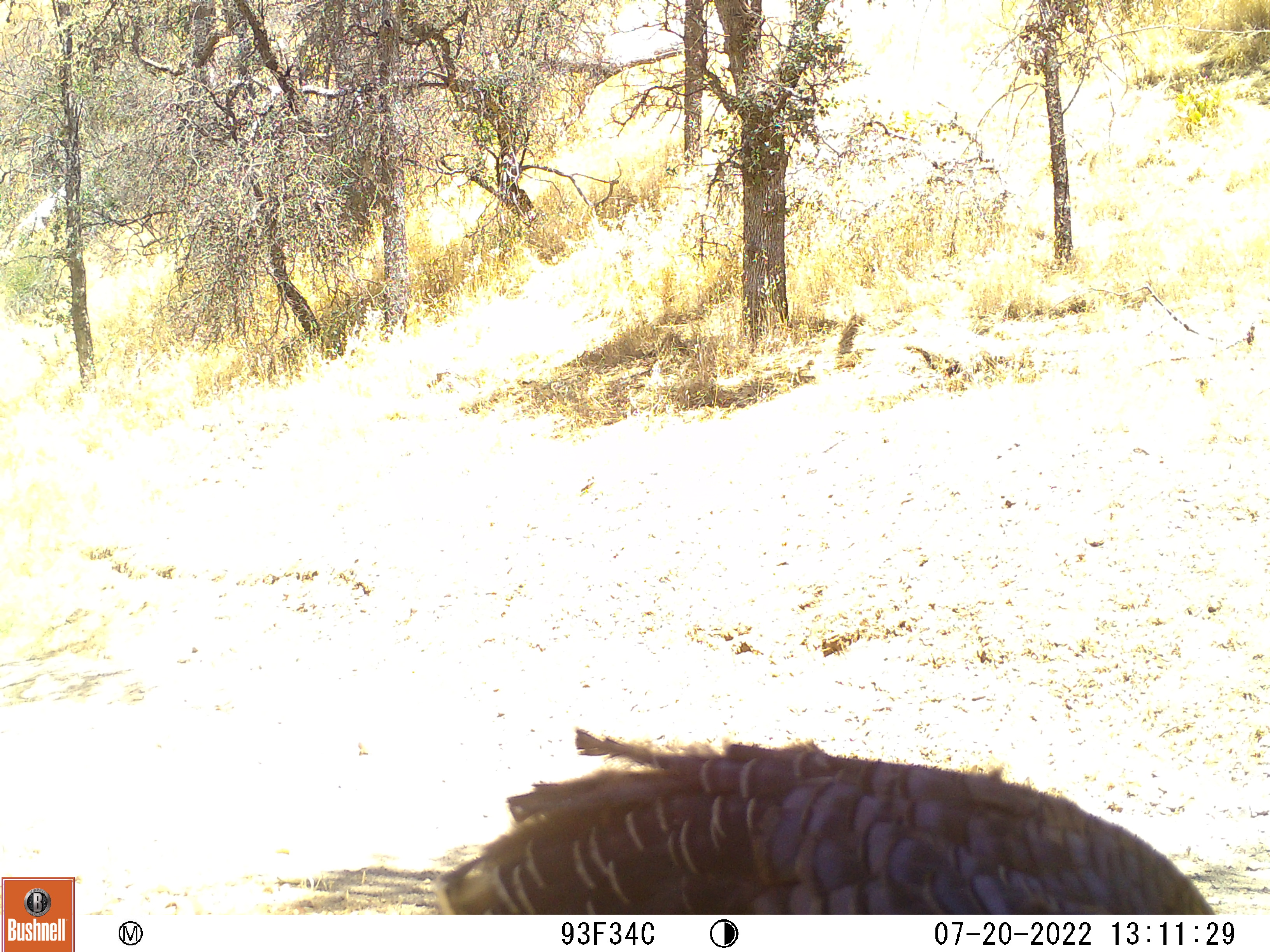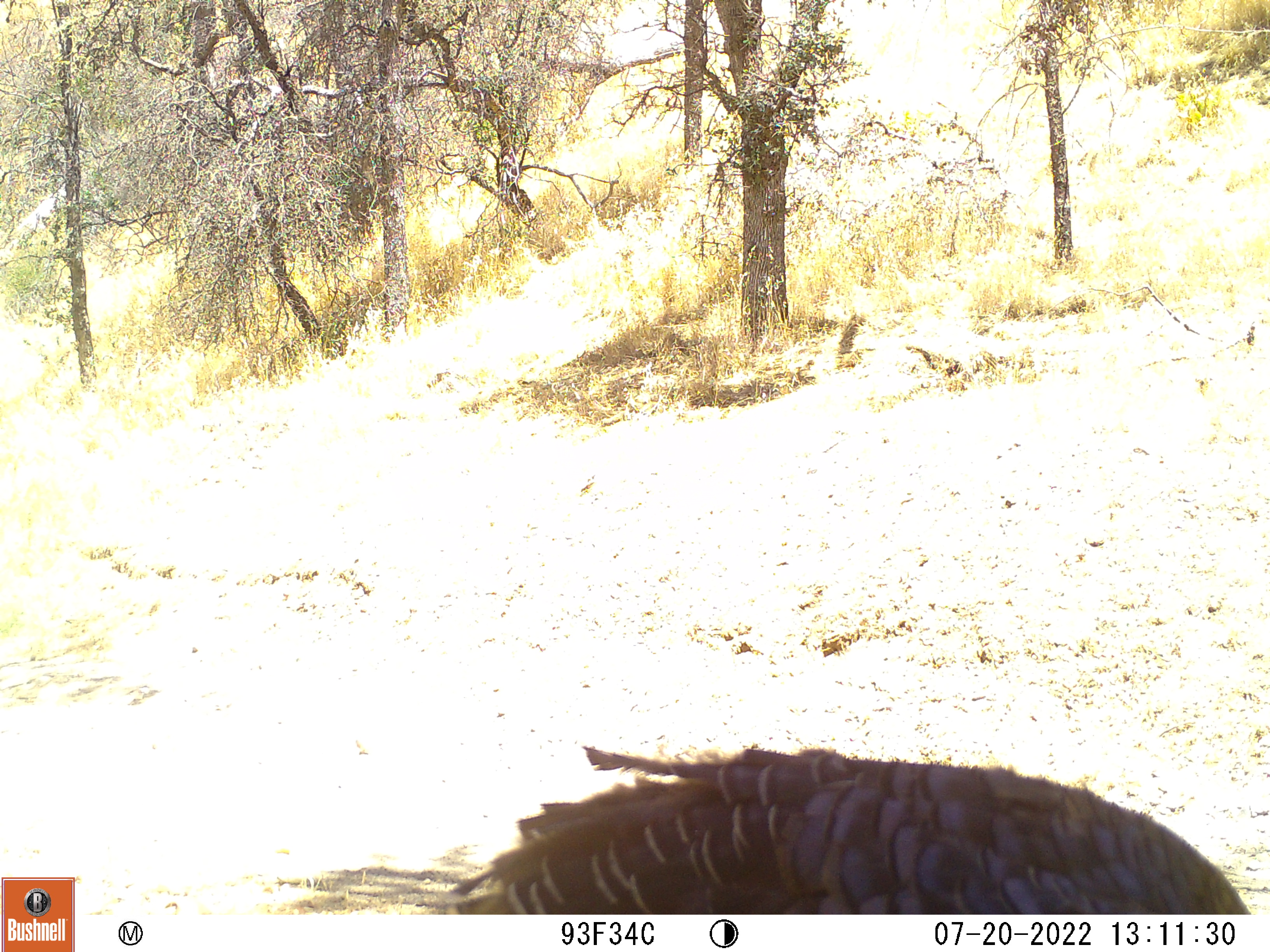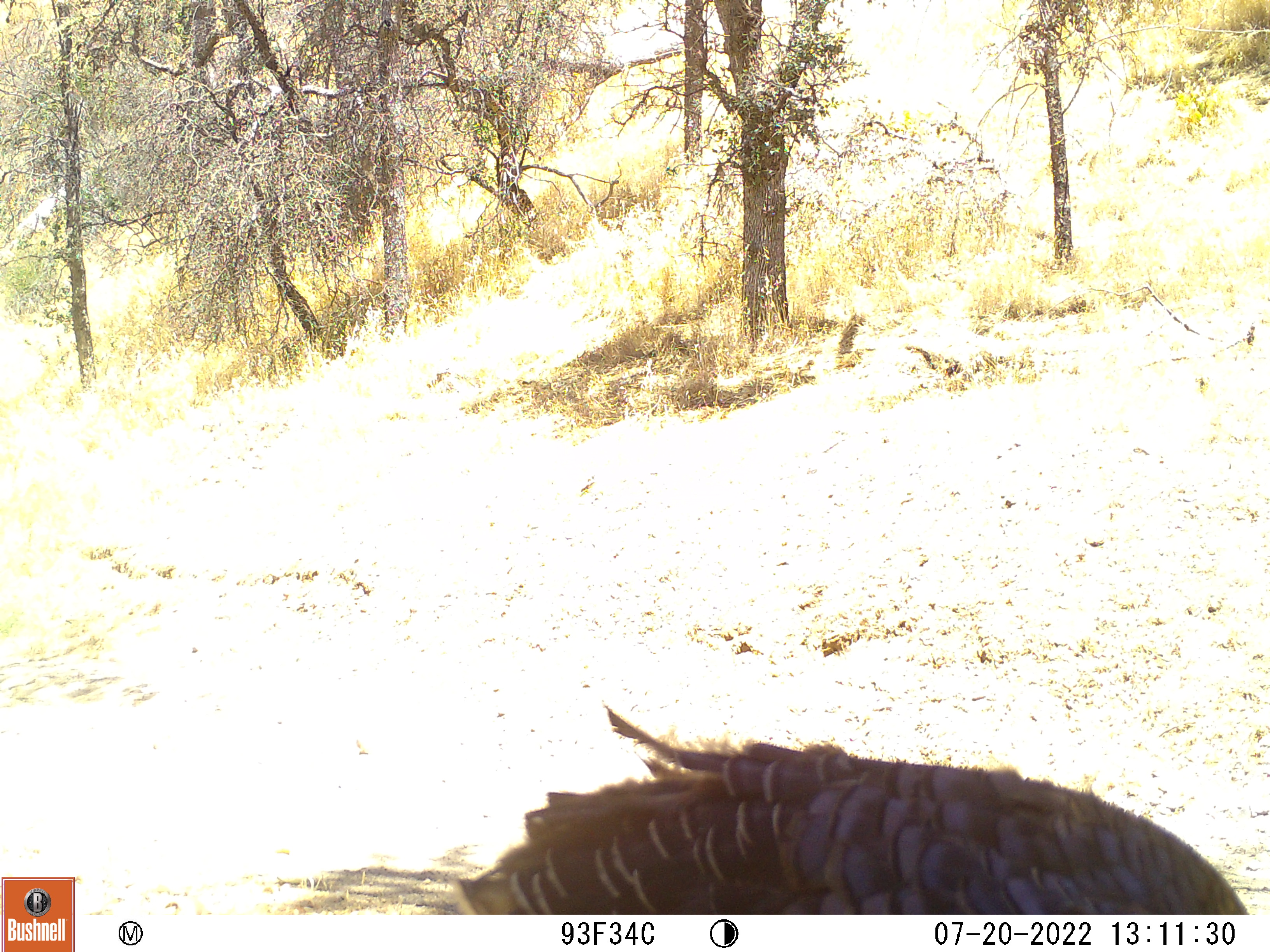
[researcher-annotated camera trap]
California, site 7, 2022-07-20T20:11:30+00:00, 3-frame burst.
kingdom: Animalia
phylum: Chordata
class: Aves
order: Galliformes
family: Phasianidae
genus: Meleagris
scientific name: Meleagris gallopavo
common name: turkey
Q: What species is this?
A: Turkey (Meleagris gallopavo).